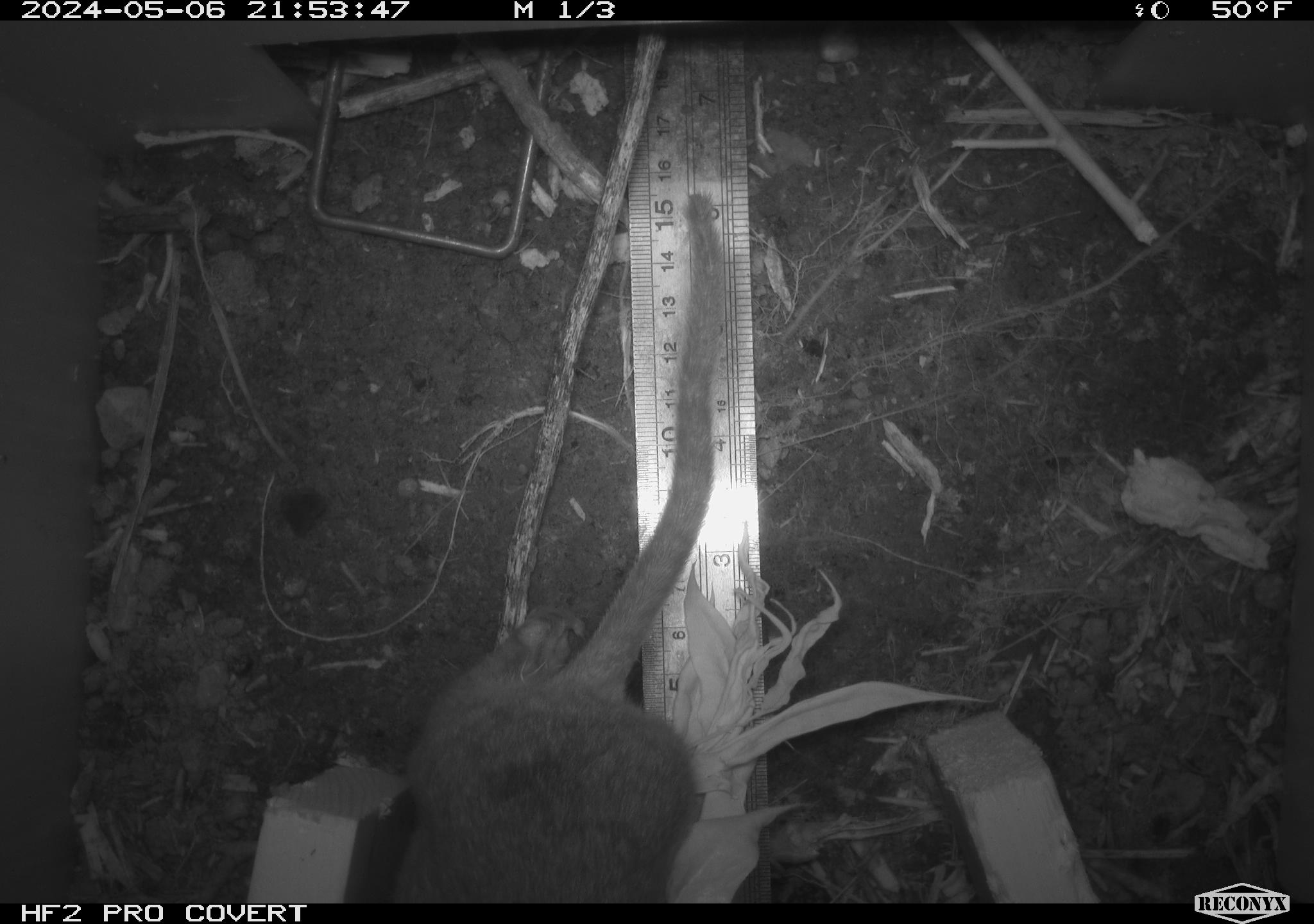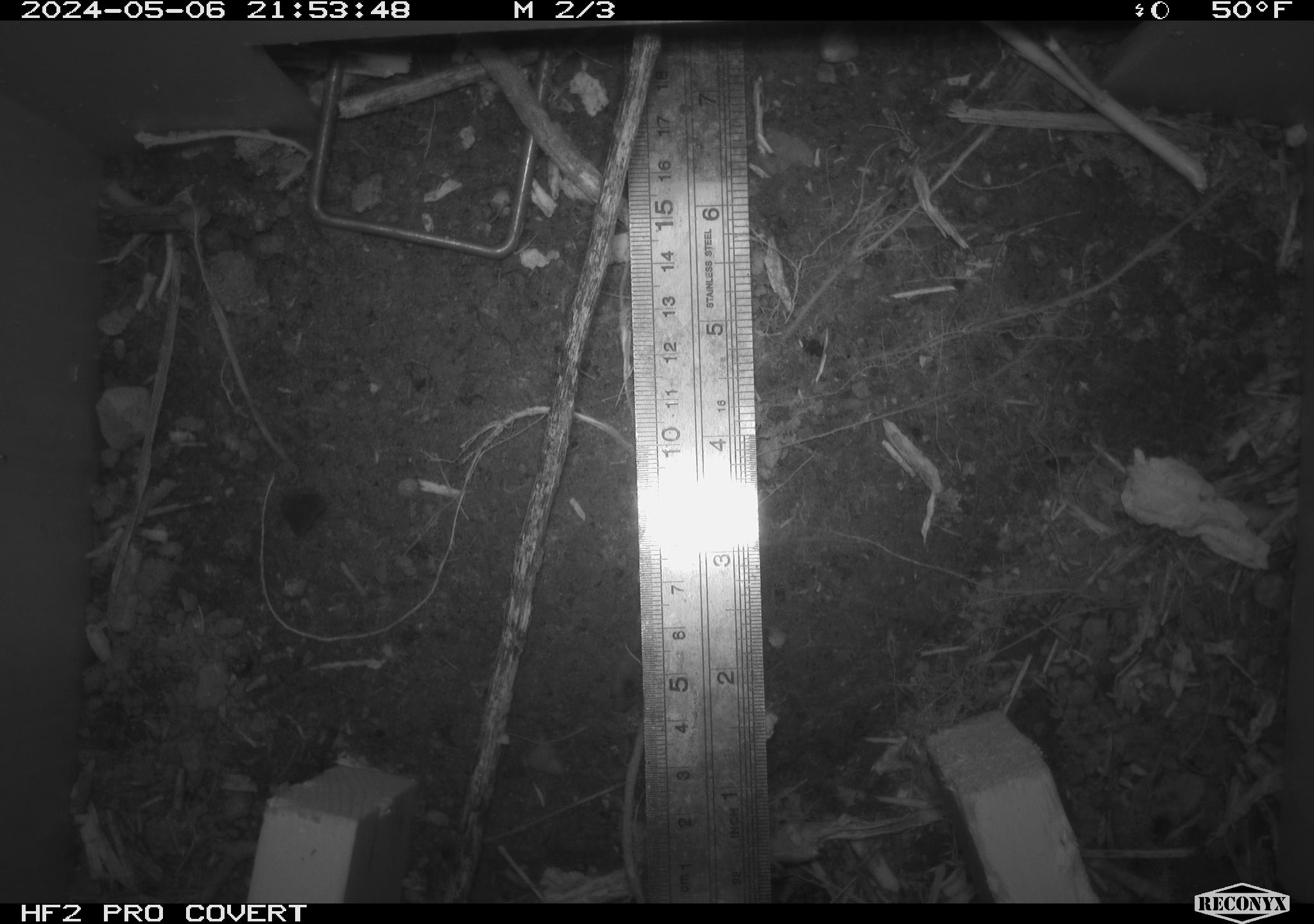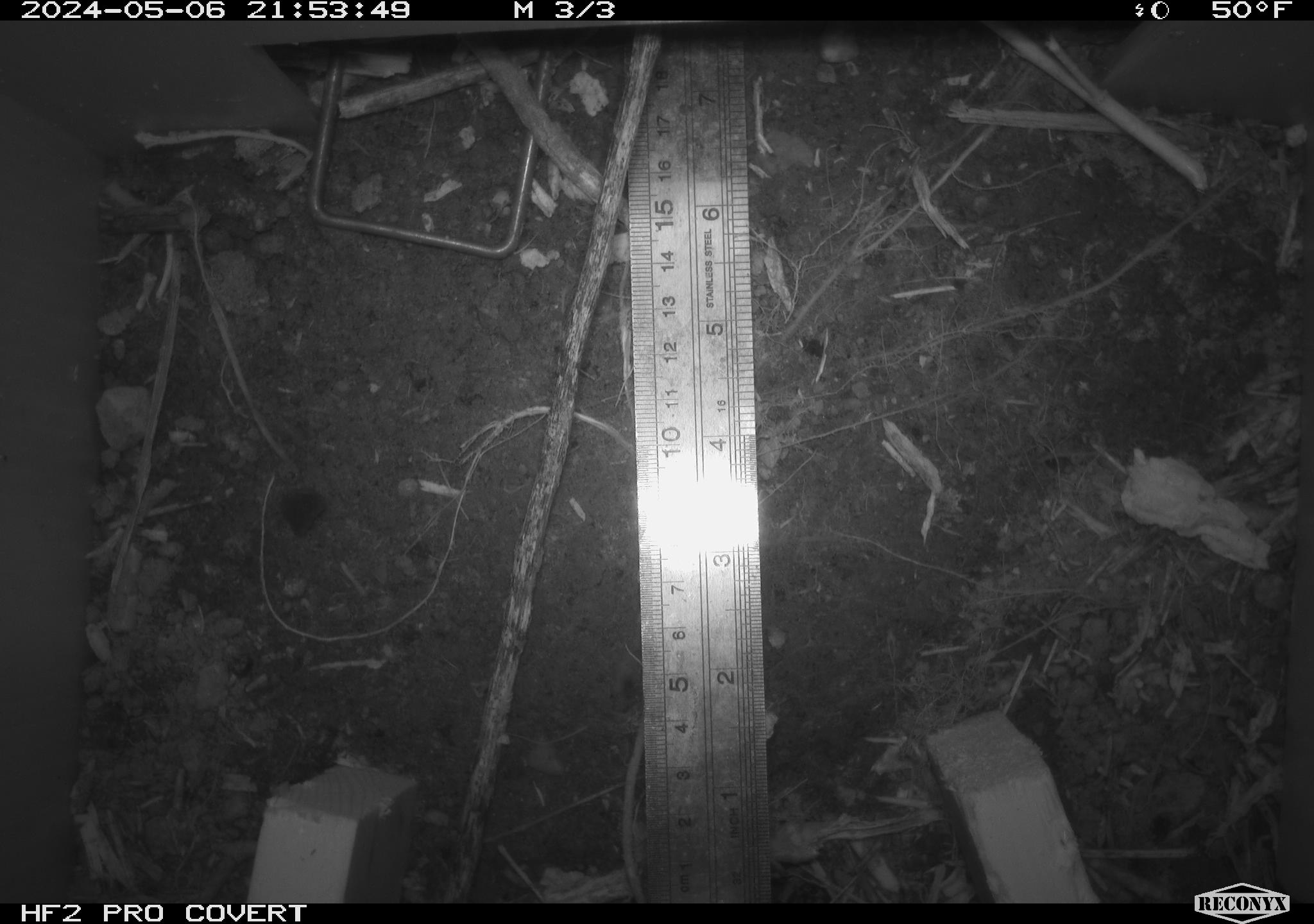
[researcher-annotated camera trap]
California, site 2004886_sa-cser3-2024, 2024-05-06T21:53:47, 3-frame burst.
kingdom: Animalia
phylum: Chordata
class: Mammalia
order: Rodentia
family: Muridae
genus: Rattus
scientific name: Rattus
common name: rat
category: rattus species